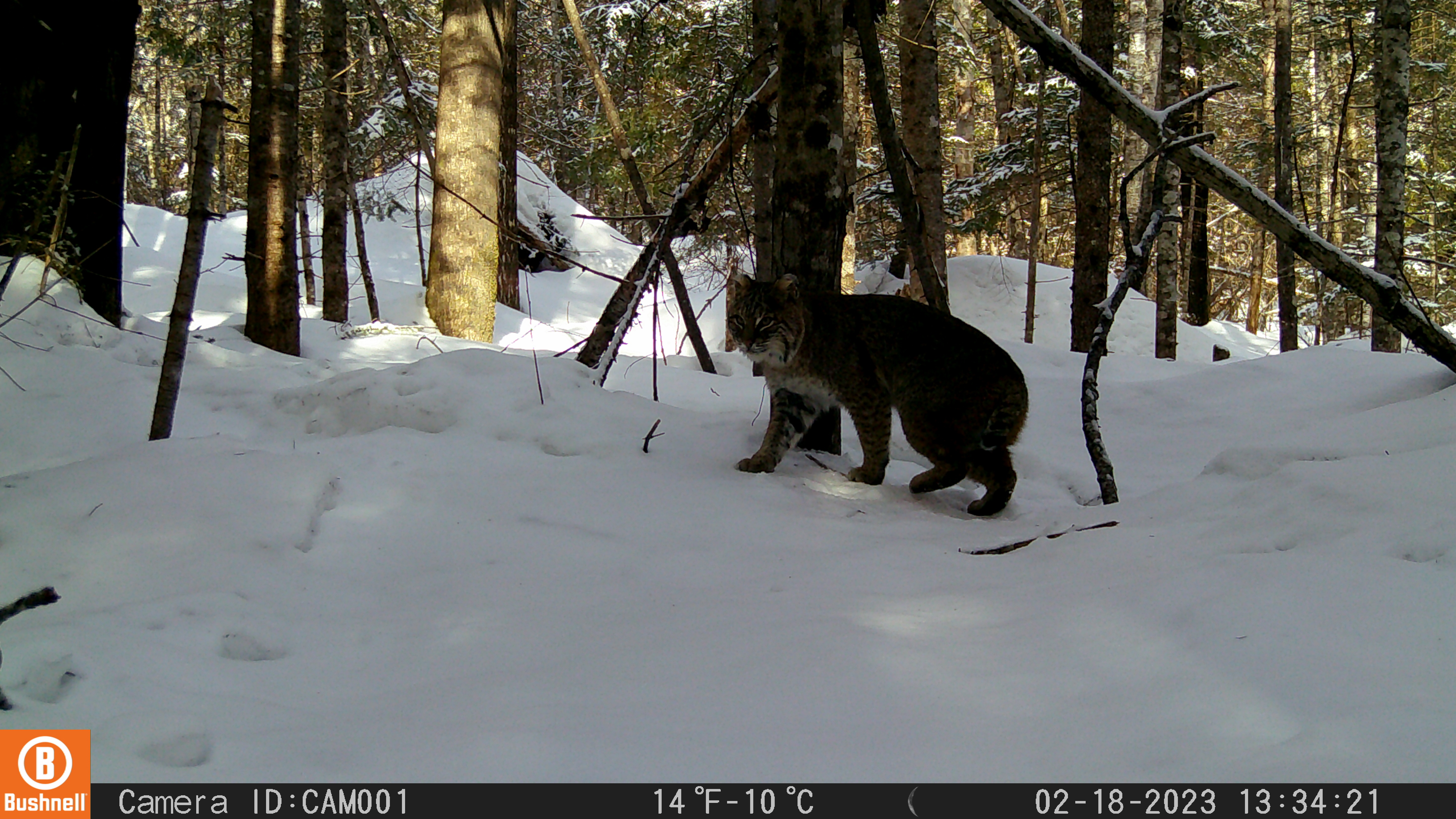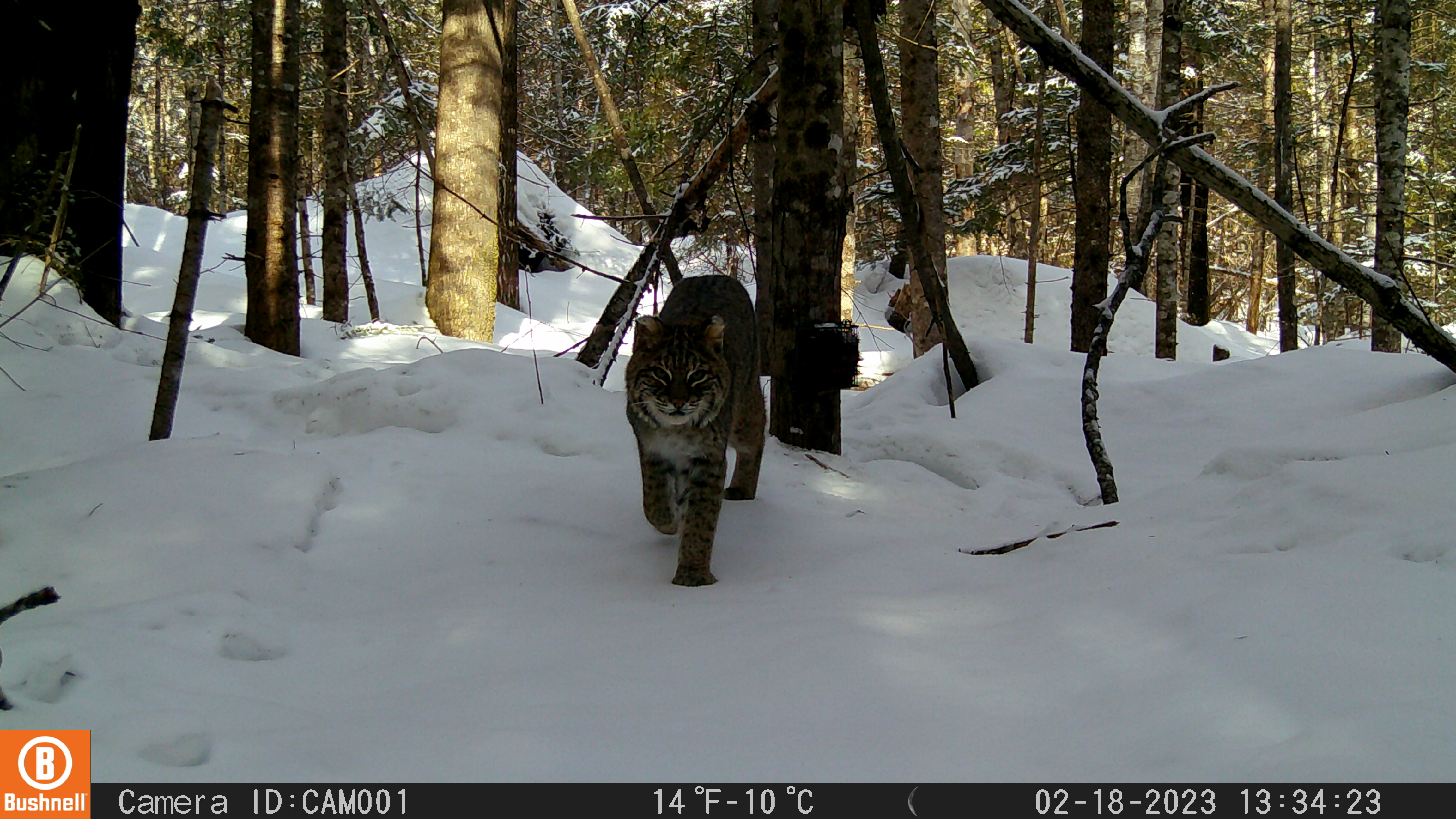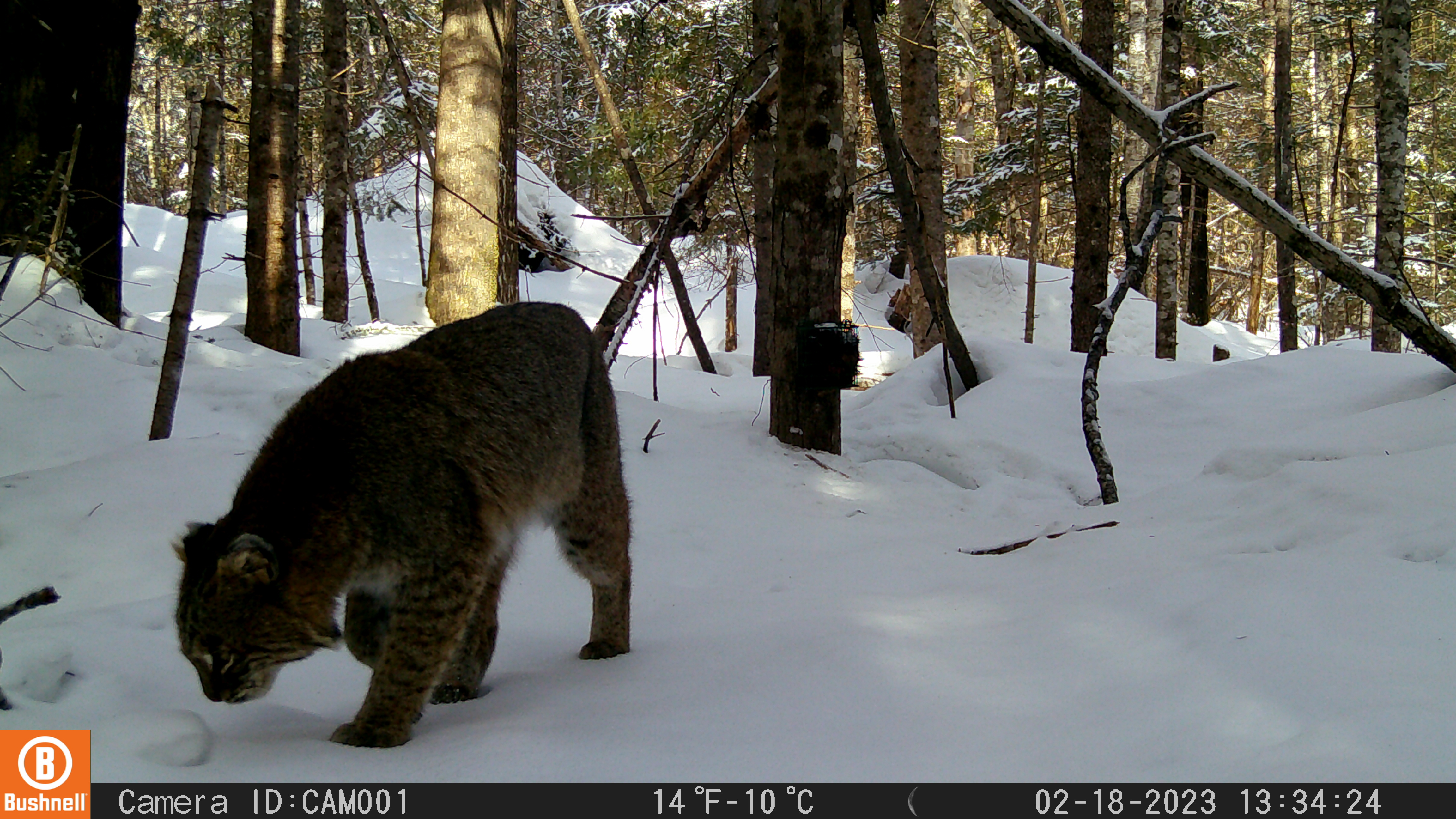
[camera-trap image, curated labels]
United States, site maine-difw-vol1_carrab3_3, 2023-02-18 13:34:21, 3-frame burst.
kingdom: Animalia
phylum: Chordata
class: Mammalia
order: Carnivora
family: Felidae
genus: Lynx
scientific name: Lynx rufus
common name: bobcat